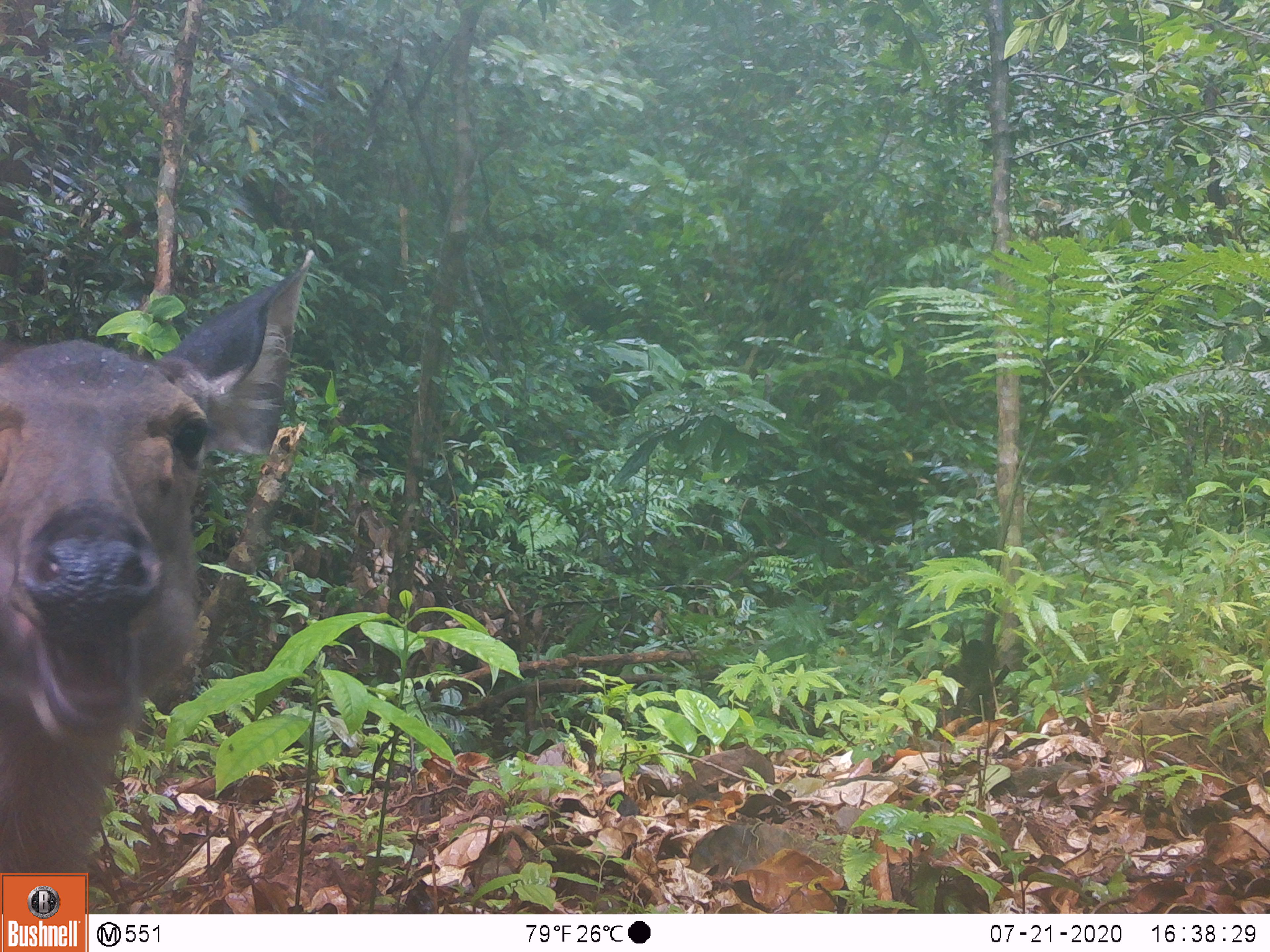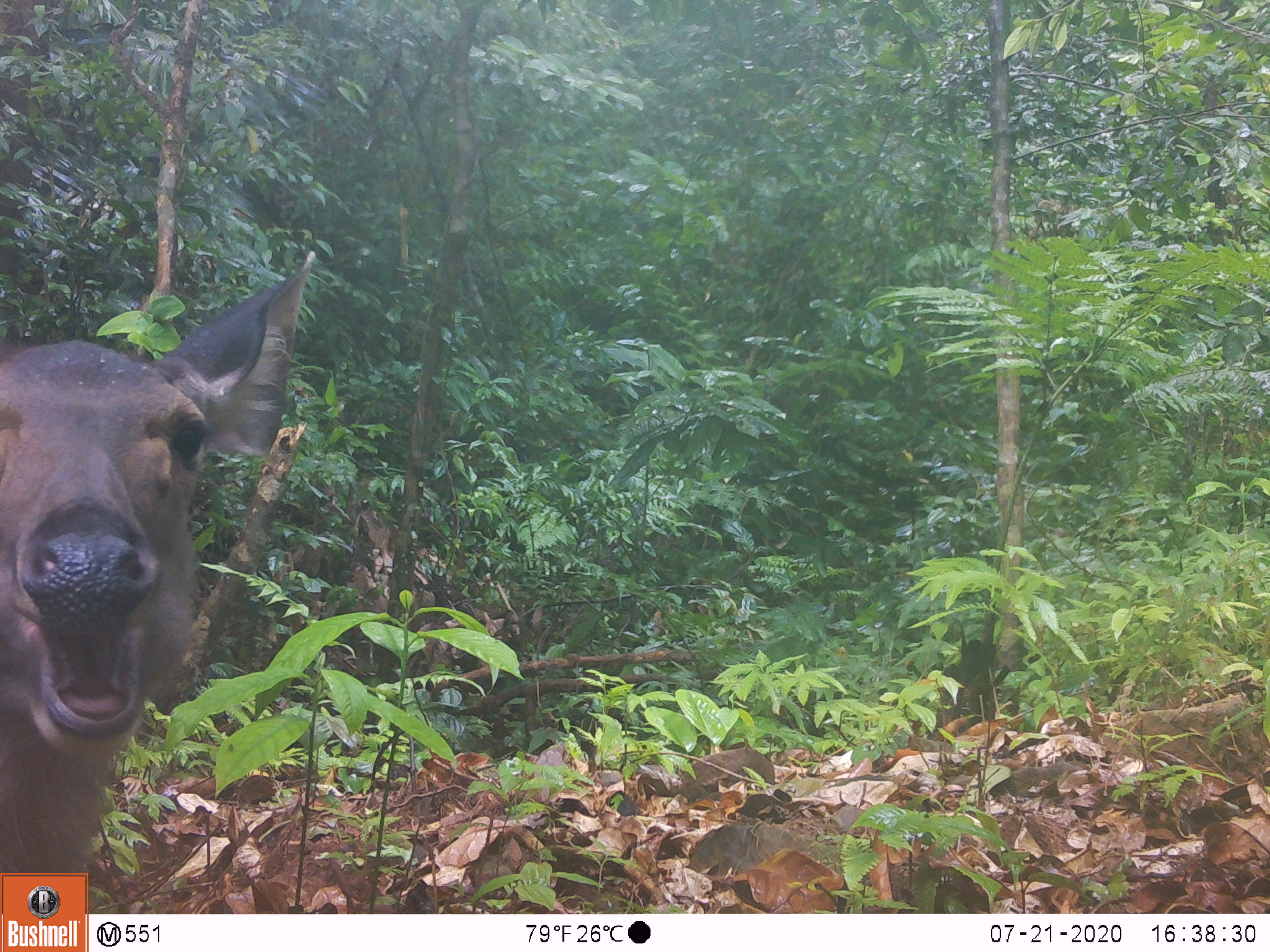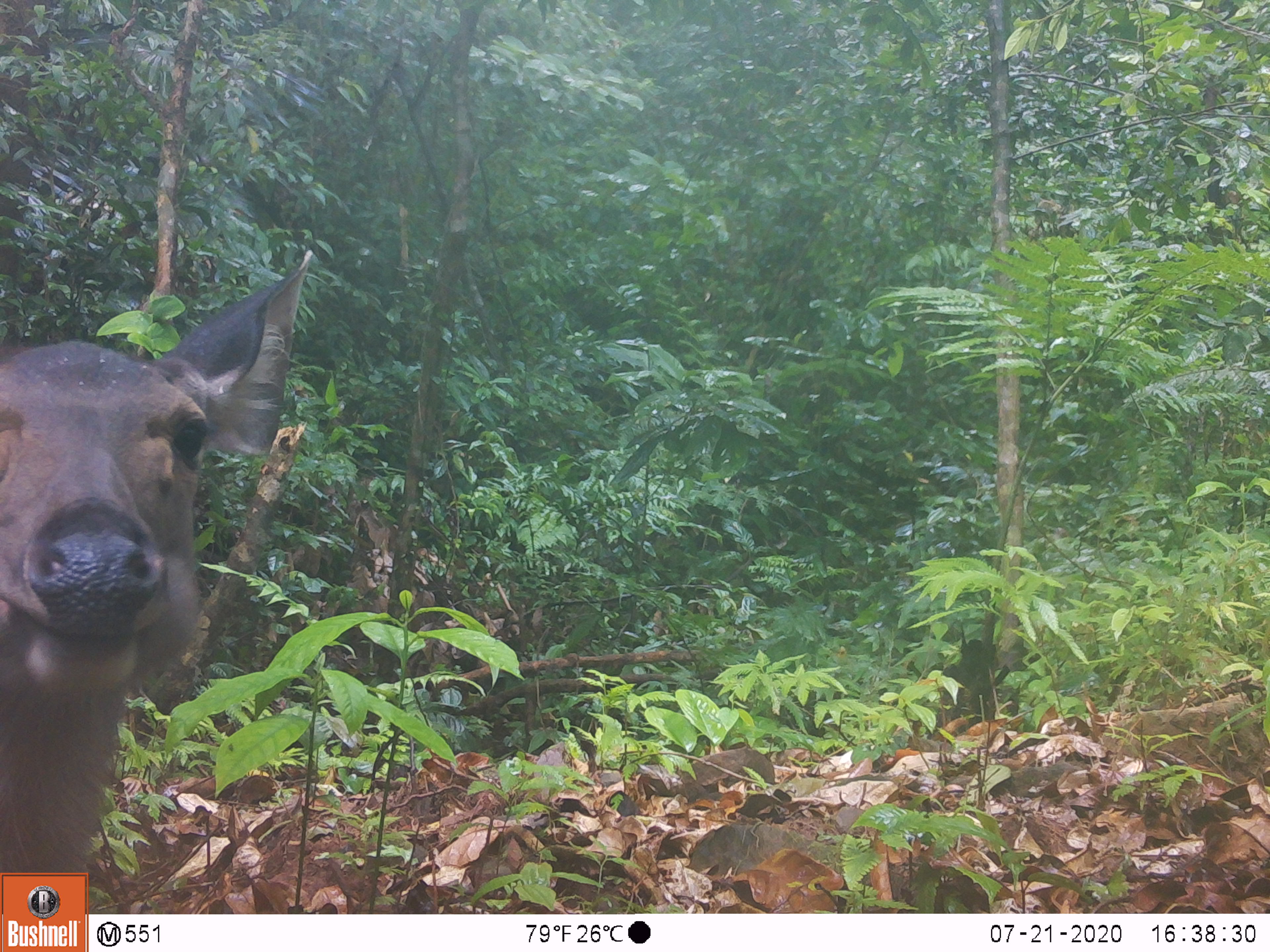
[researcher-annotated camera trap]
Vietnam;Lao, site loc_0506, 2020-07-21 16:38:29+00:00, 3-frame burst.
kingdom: Animalia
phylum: Chordata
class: Mammalia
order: Artiodactyla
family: Cervidae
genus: Rusa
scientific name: Rusa unicolor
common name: sambar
Sambar (Rusa unicolor). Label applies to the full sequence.